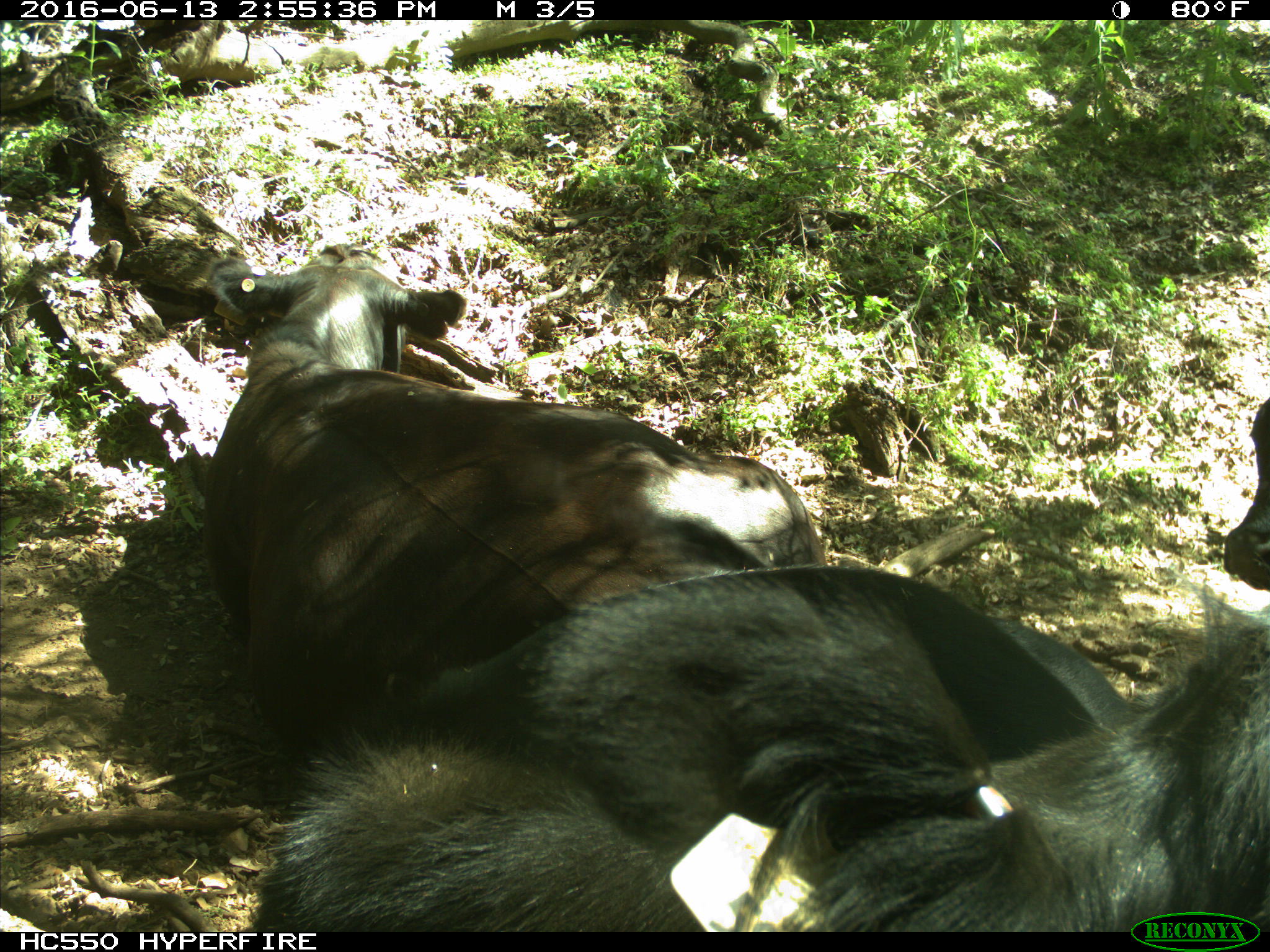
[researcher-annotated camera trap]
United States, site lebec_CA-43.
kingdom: Animalia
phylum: Chordata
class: Mammalia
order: Artiodactyla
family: Bovidae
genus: Bos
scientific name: Bos taurus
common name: domestic cow